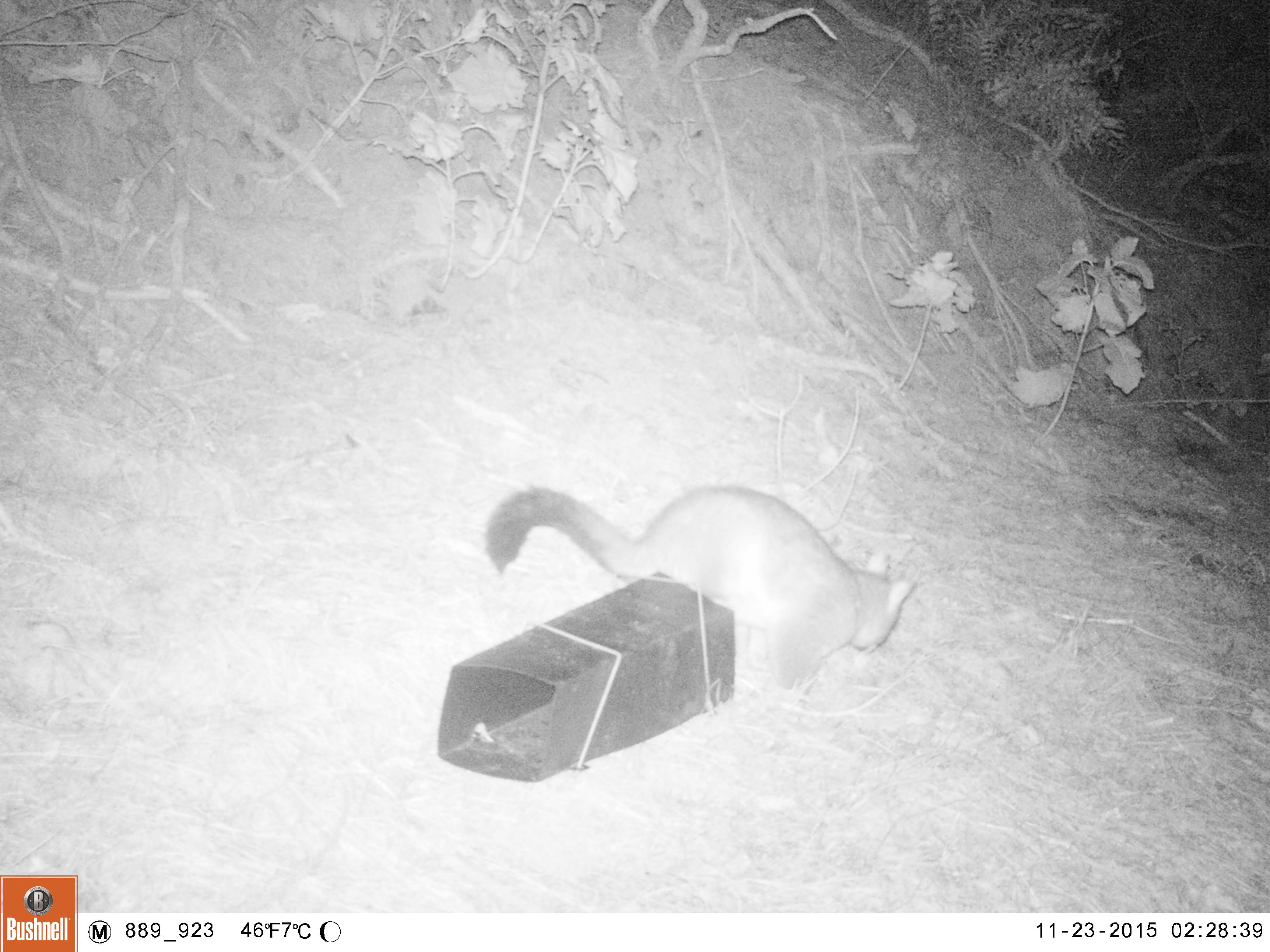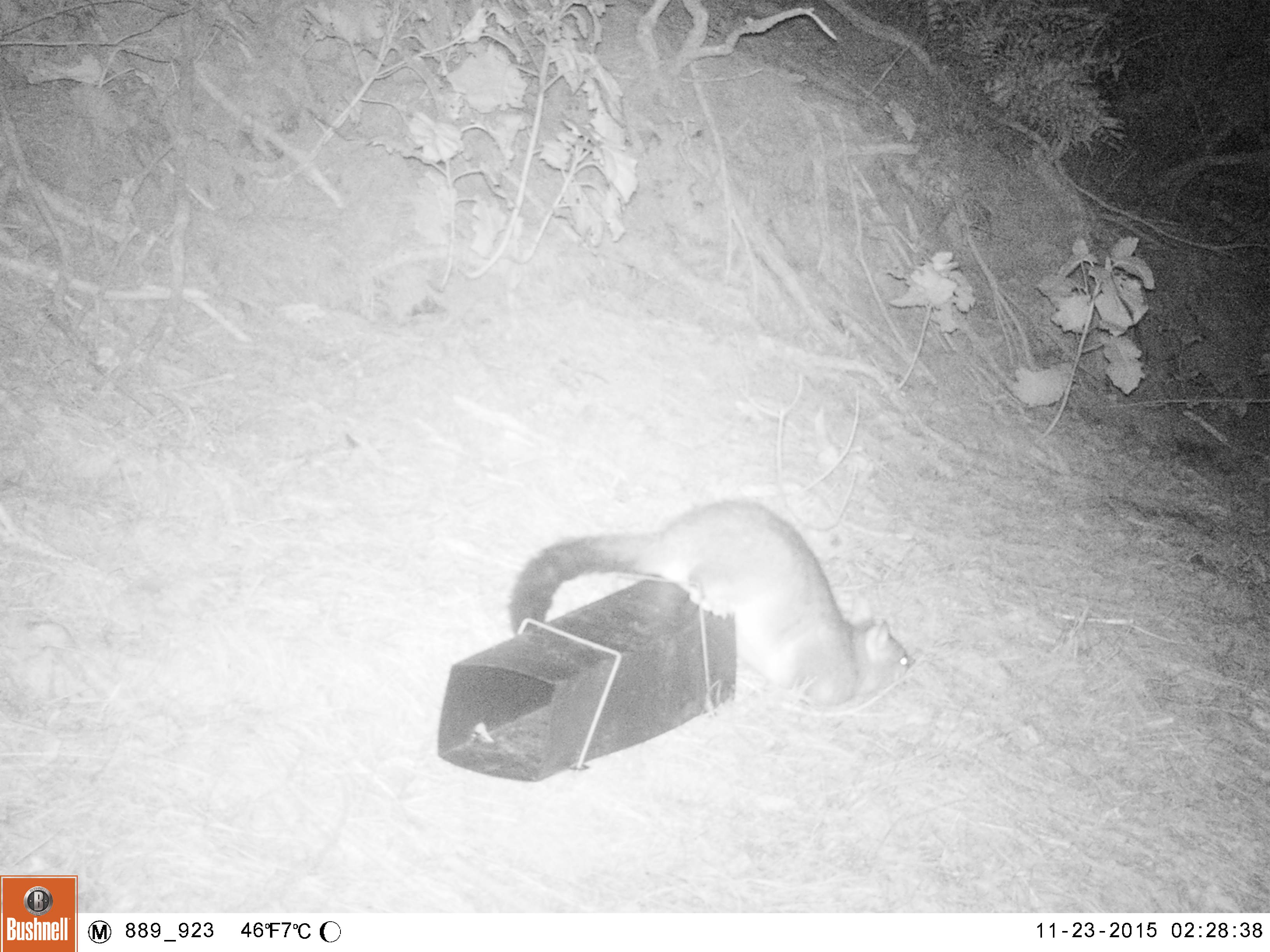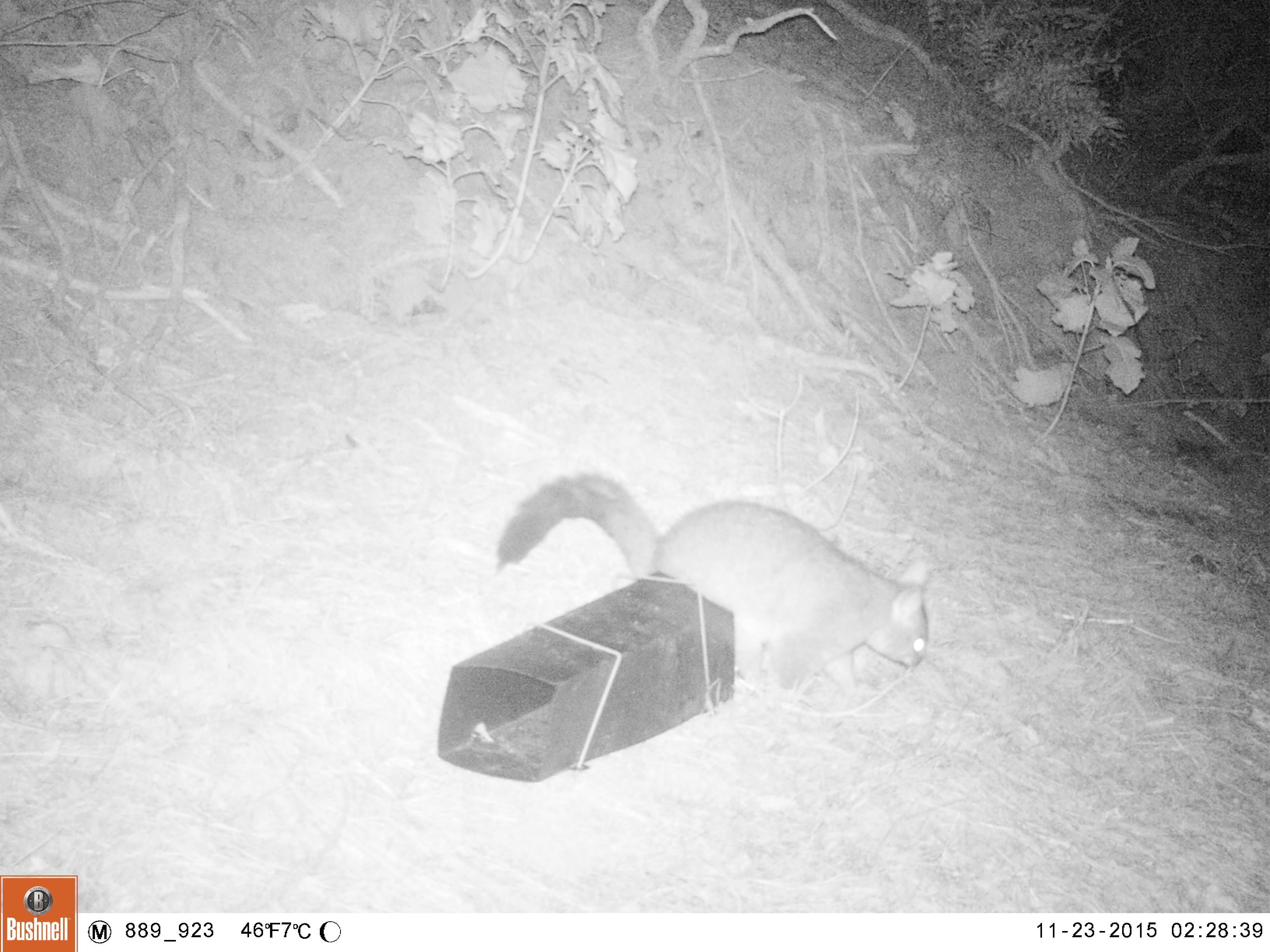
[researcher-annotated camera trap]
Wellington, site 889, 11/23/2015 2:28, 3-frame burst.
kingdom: Animalia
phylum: Chordata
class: Mammalia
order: Didelphimorphia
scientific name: Didelphimorphia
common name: possum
Possum (Didelphimorphia).